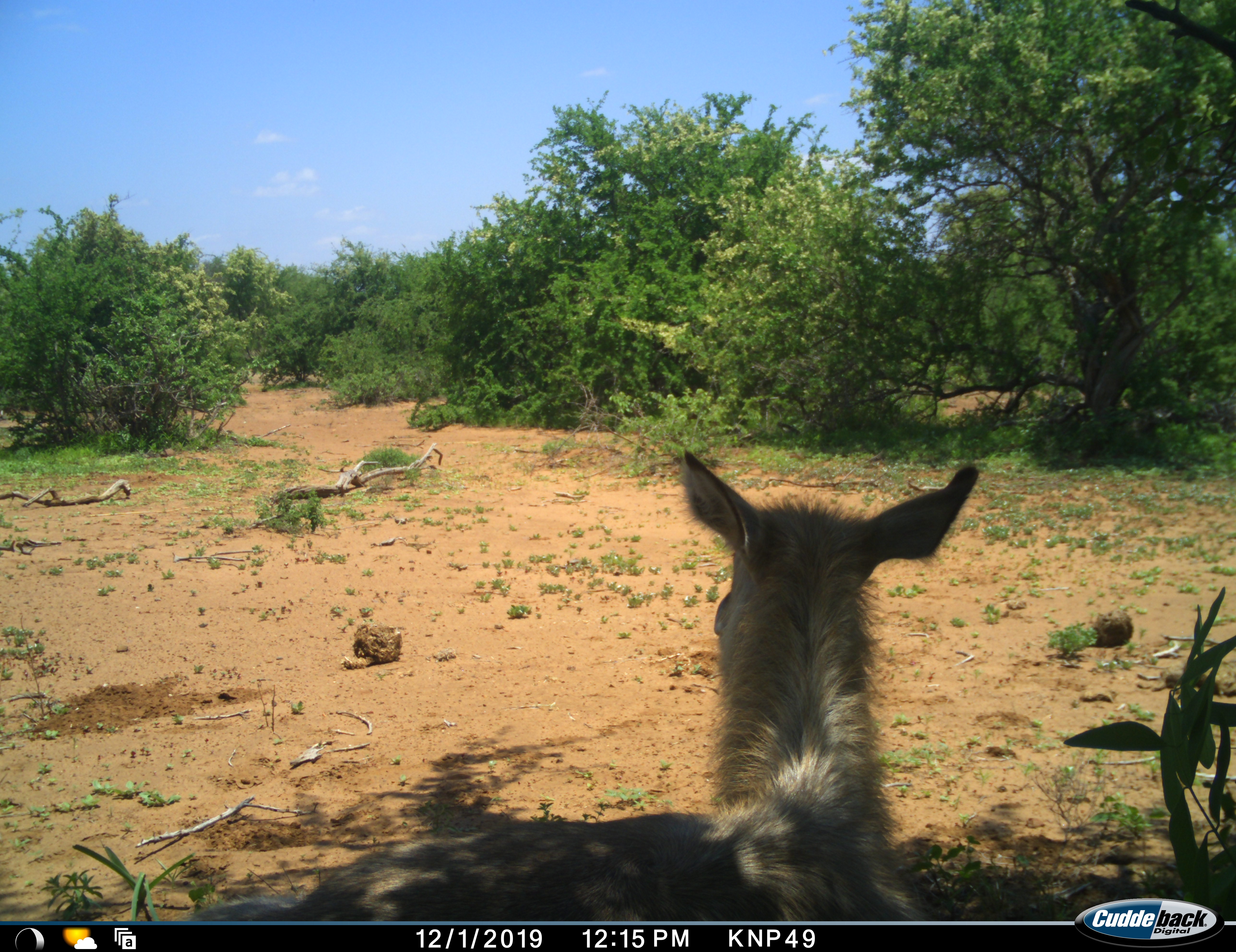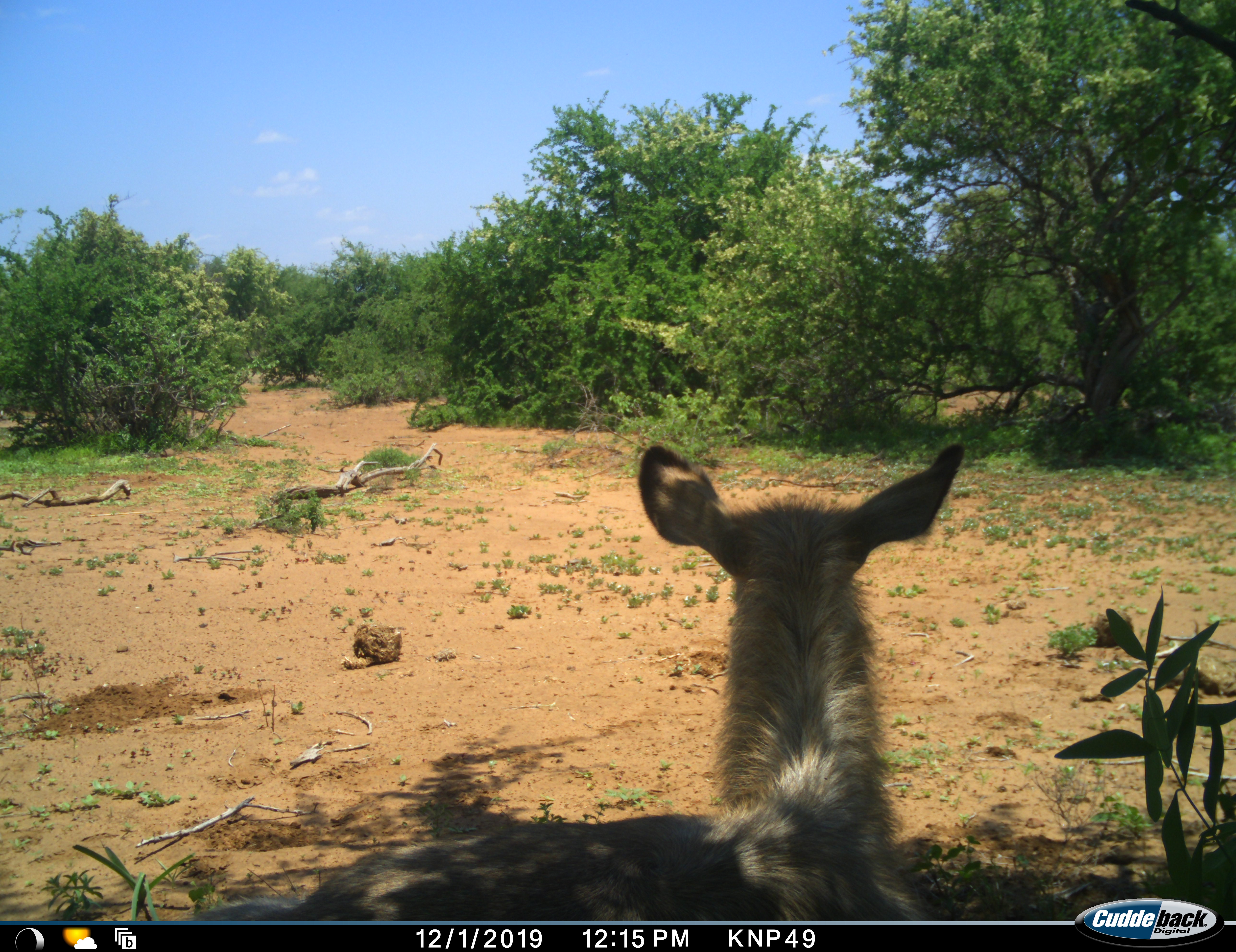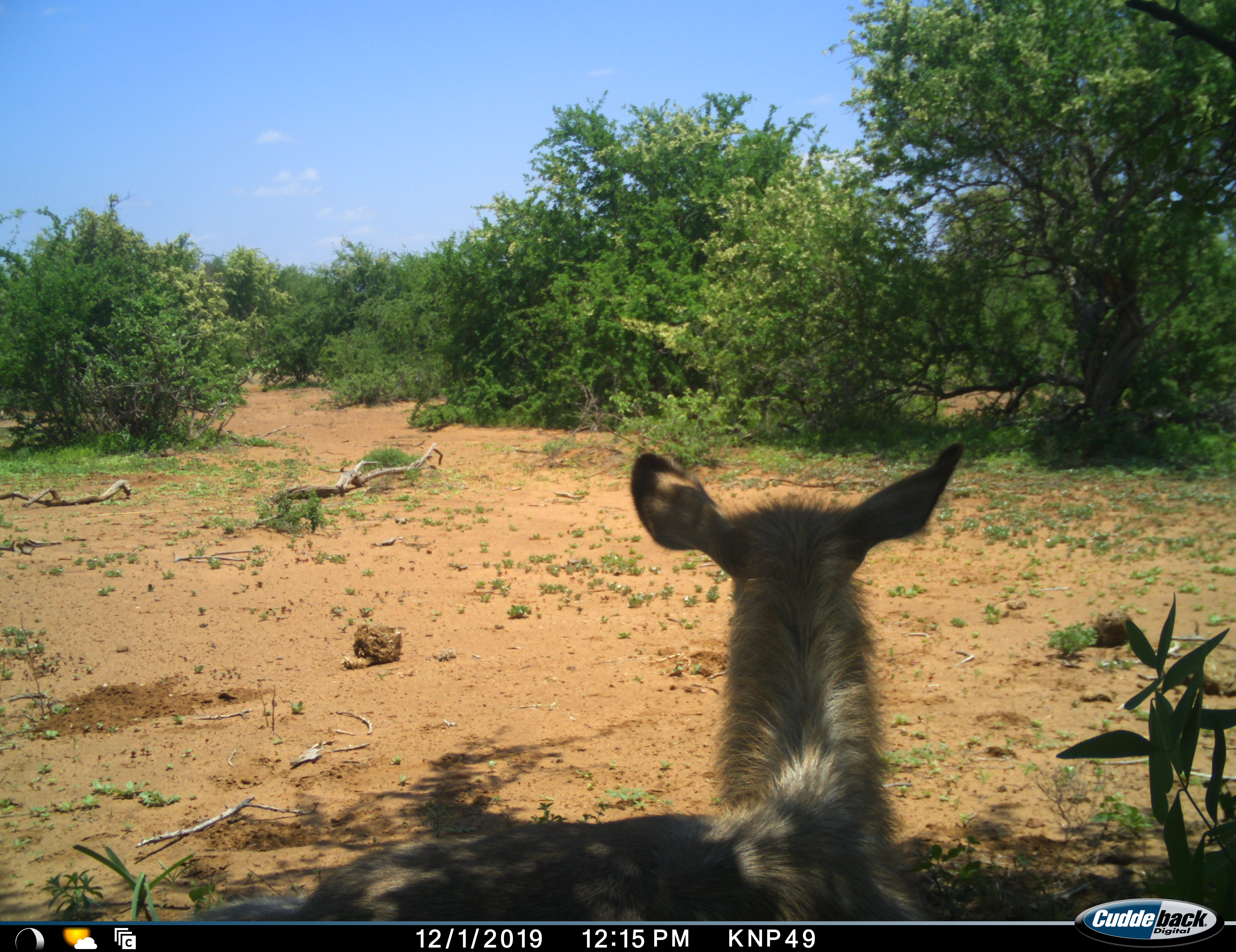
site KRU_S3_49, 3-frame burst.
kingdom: Animalia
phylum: Chordata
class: Mammalia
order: Artiodactyla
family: Bovidae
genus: Kobus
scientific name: Kobus ellipsiprymnus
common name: waterbuck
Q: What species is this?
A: Waterbuck (Kobus ellipsiprymnus).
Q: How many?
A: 1.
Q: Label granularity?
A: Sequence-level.